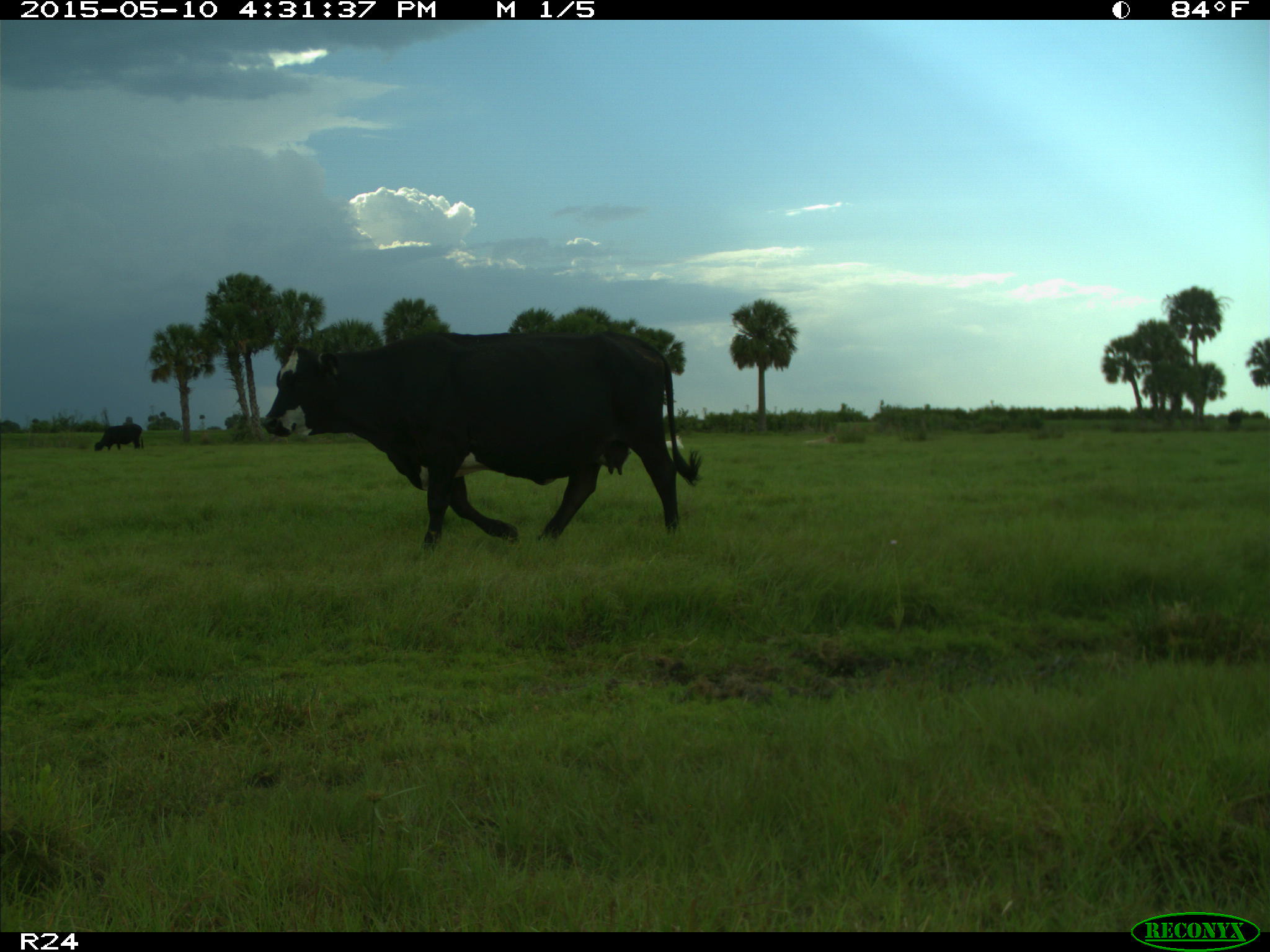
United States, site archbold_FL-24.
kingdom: Animalia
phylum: Chordata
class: Mammalia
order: Artiodactyla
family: Bovidae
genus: Bos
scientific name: Bos taurus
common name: domestic cow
Bos taurus (domestic cow).